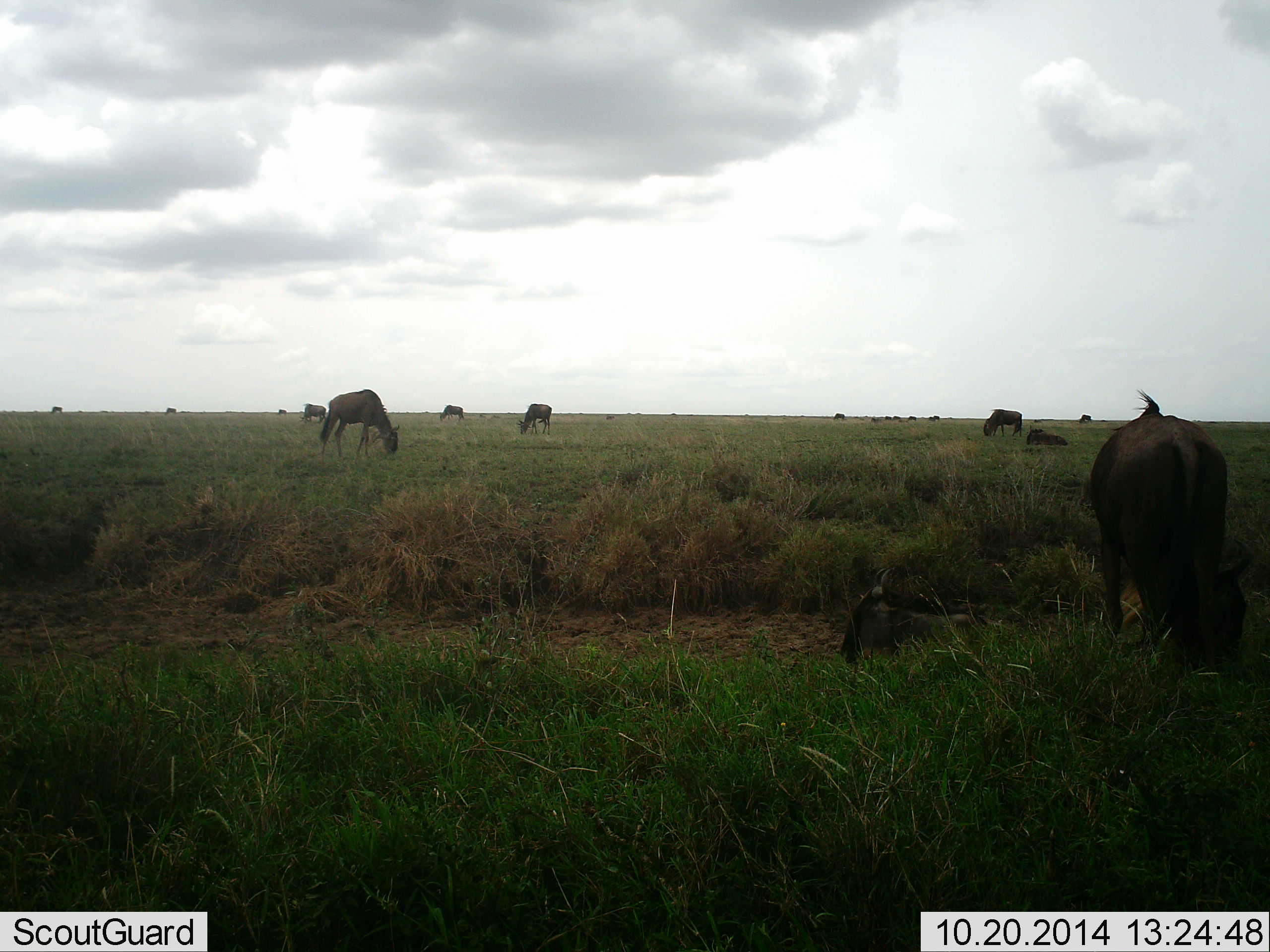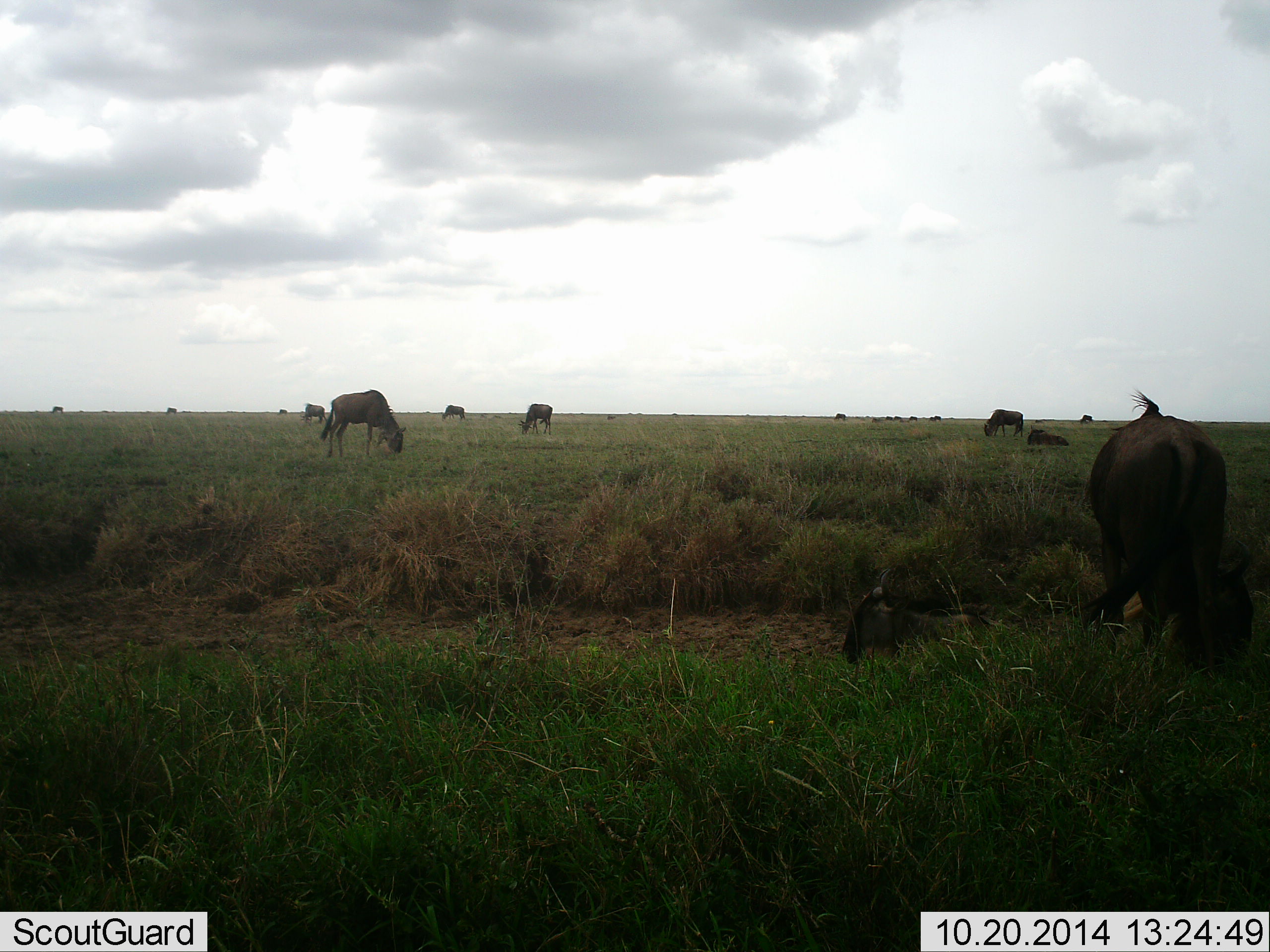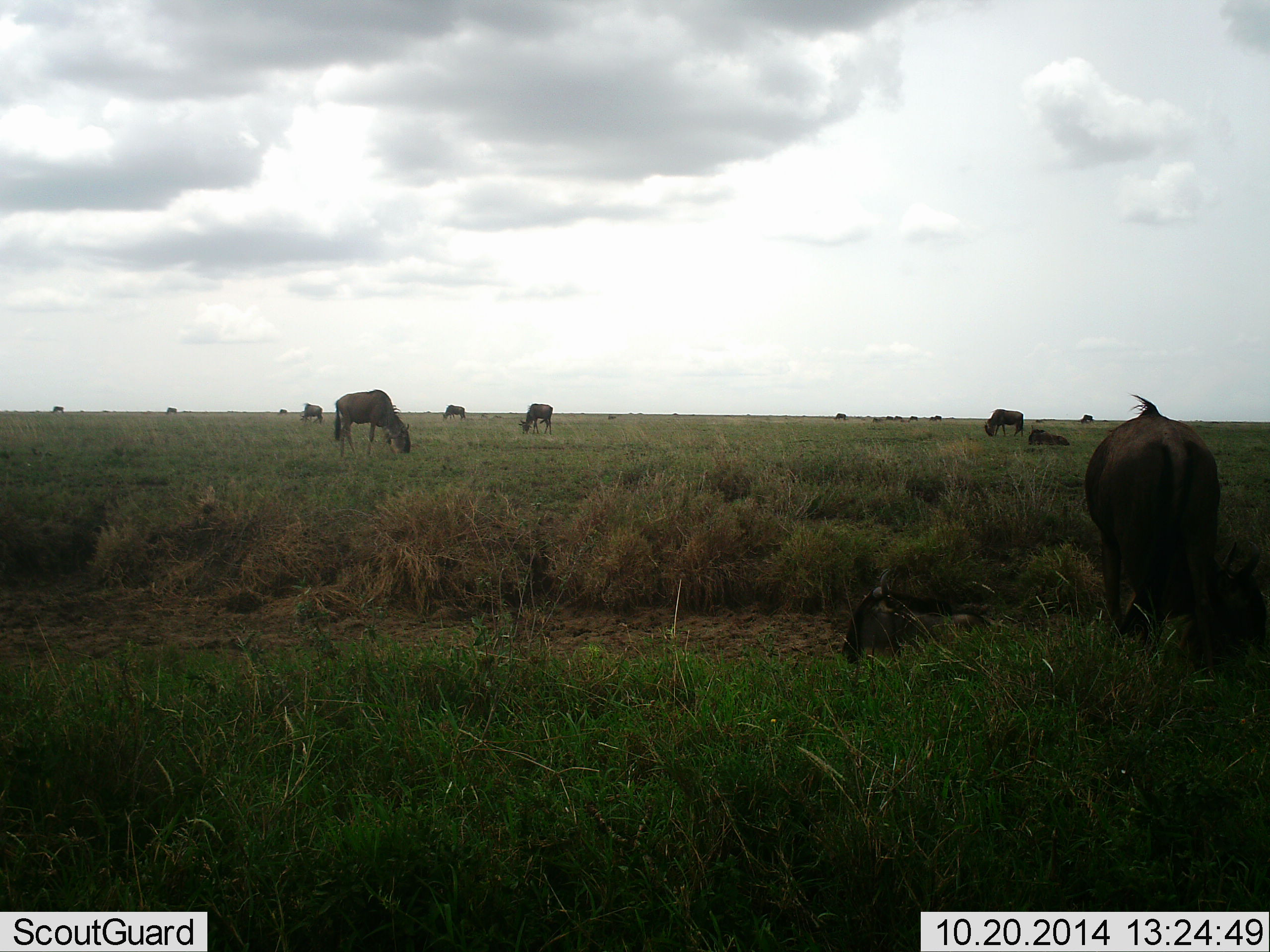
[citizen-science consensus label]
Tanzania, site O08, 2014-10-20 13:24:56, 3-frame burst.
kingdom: Animalia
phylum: Chordata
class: Mammalia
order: Artiodactyla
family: Bovidae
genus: Connochaetes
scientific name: Connochaetes taurinus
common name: blue wildebeest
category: wildebeest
Wildebeest (blue wildebeest) (Connochaetes taurinus), count 11-50. Behavior (volunteer vote fractions): standing 45%, resting 45%, moving 18%, interacting 0%. Young present (vote fraction): 0%. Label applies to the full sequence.